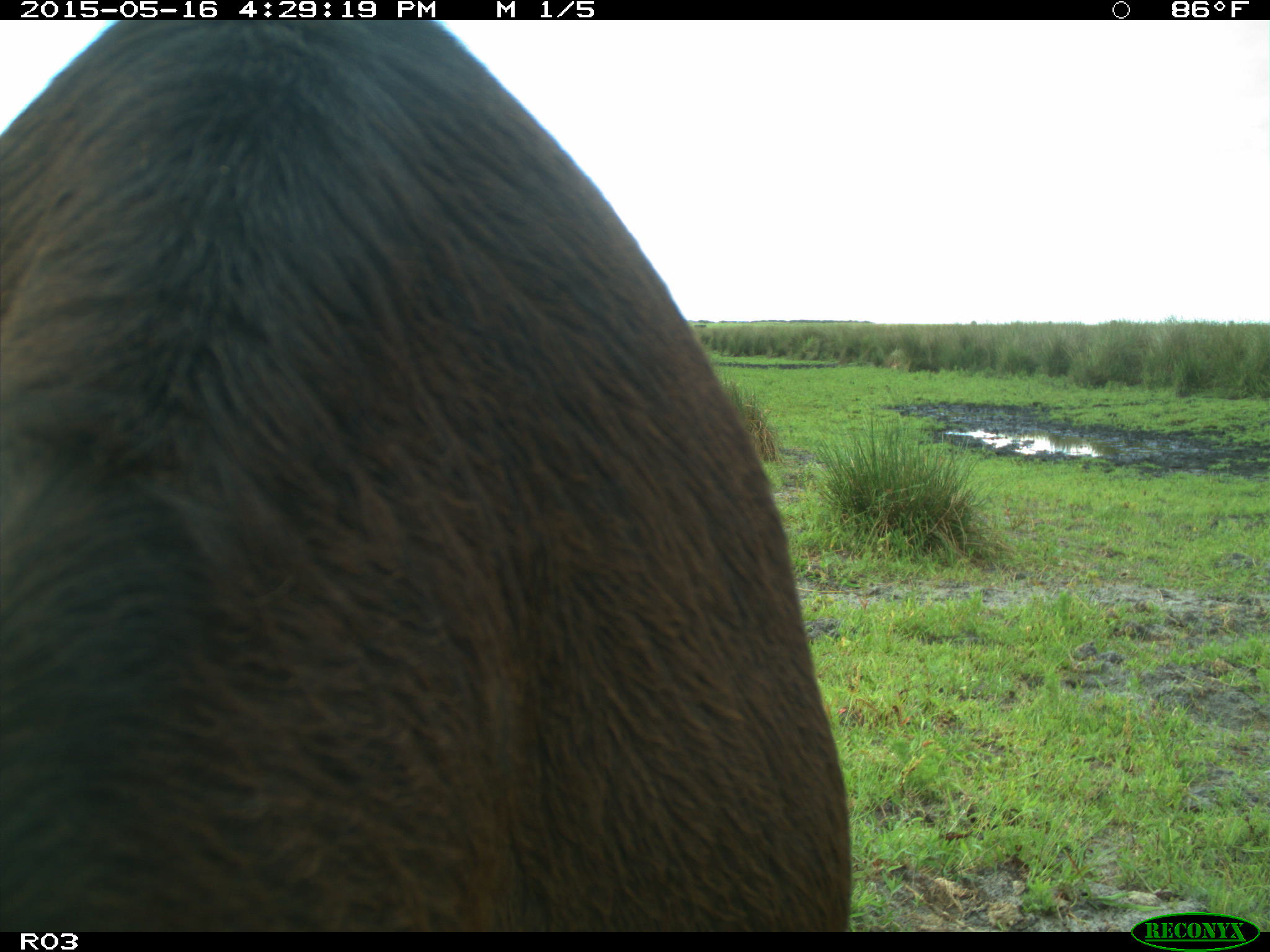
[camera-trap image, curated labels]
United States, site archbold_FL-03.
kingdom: Animalia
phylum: Chordata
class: Mammalia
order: Artiodactyla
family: Bovidae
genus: Bos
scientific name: Bos taurus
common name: domestic cow